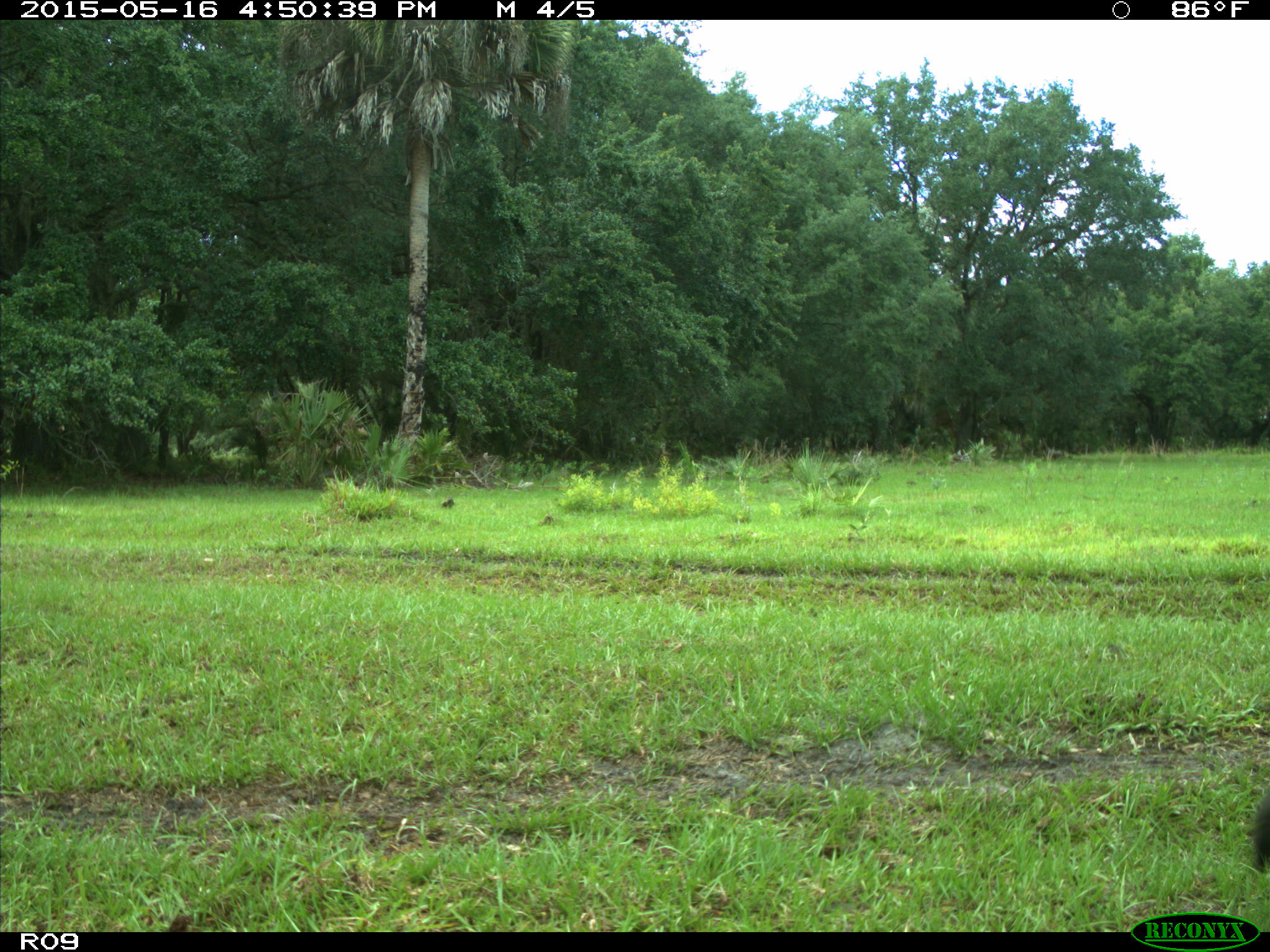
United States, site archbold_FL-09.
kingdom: Animalia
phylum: Chordata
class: Mammalia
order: Artiodactyla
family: Bovidae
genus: Bos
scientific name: Bos taurus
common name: domestic cow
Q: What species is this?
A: Bos taurus (domestic cow).